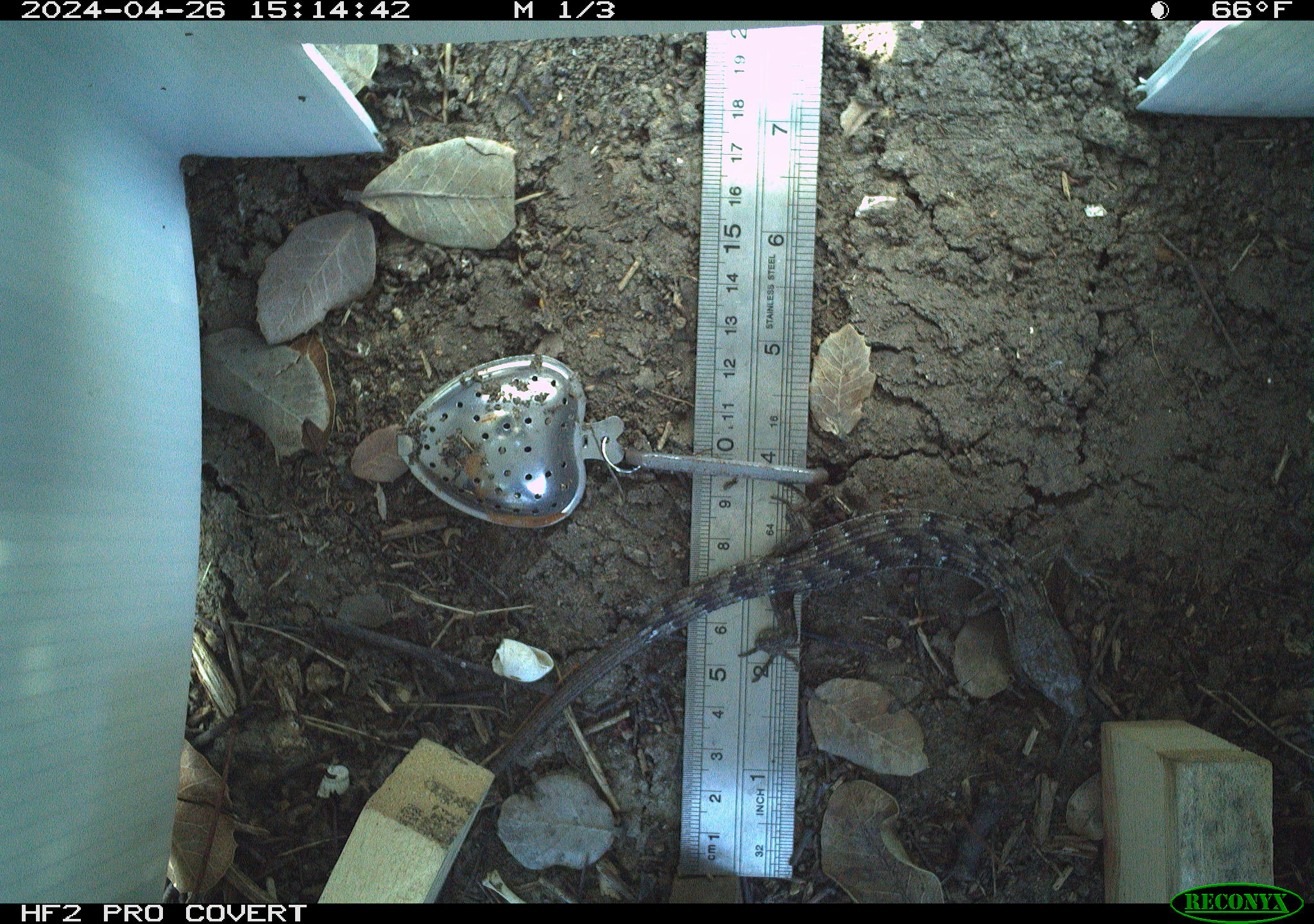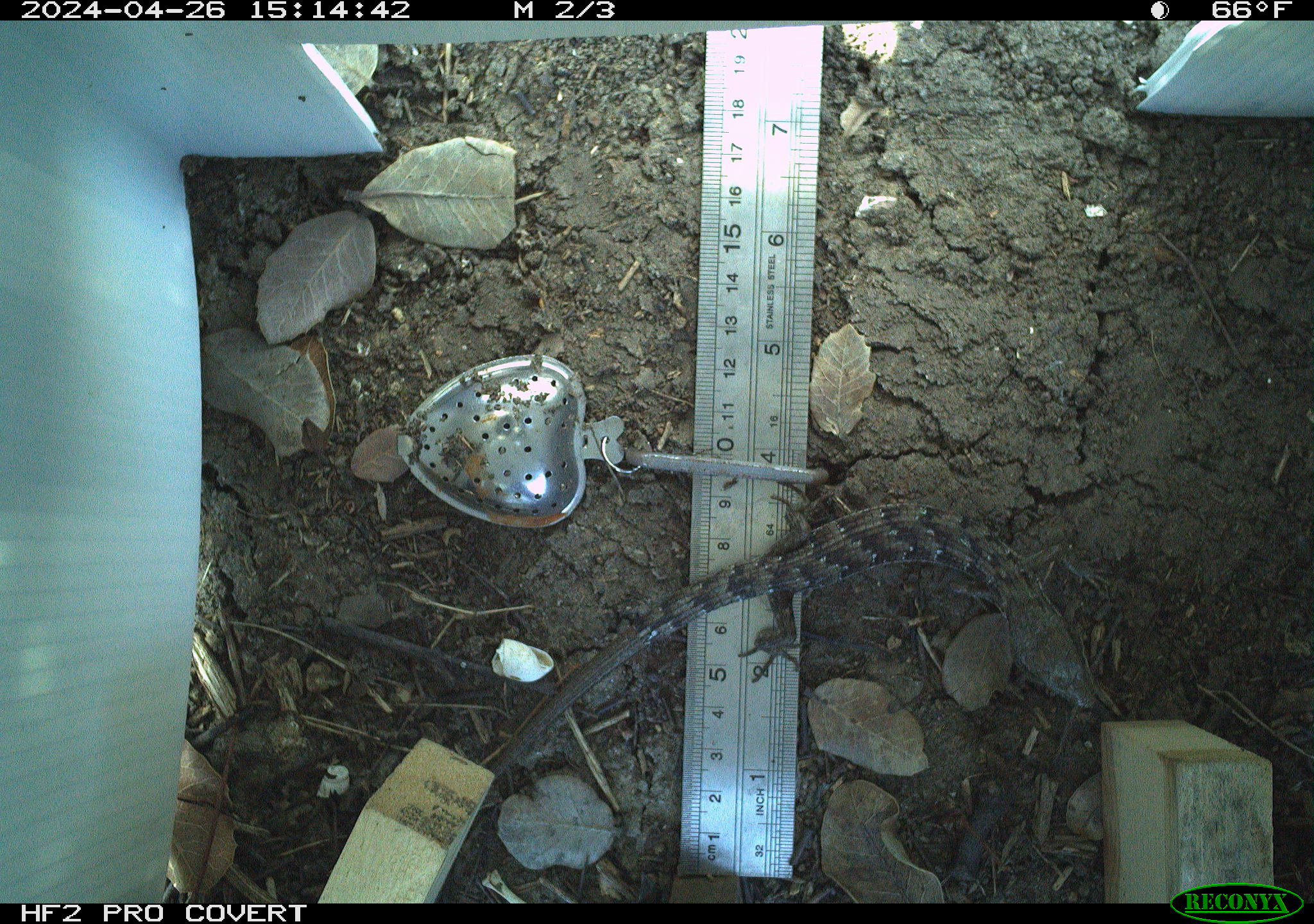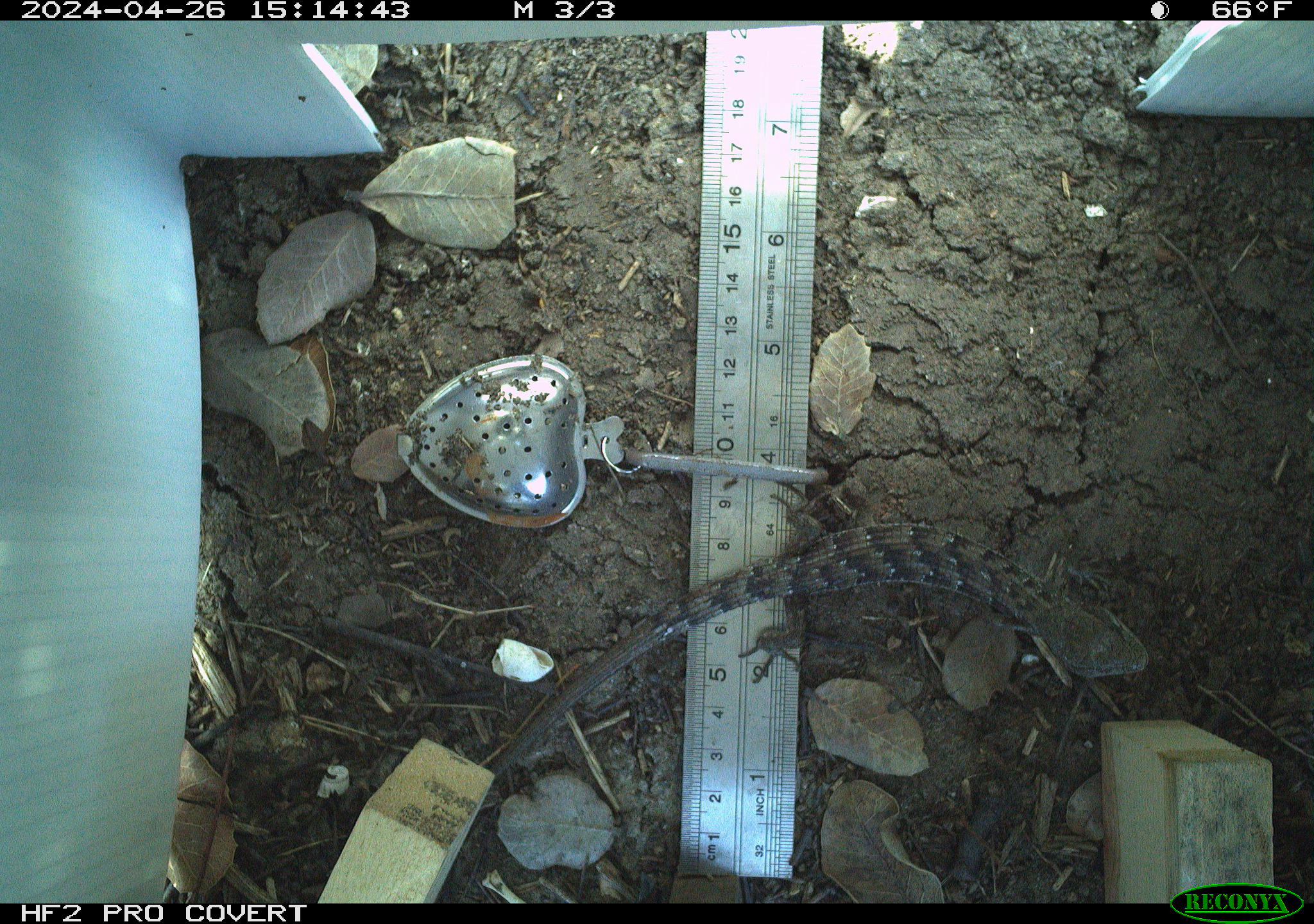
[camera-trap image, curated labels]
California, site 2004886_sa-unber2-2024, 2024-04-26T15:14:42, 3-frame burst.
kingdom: Animalia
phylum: Chordata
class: Reptilia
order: Squamata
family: Anguidae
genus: Elgaria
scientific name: Elgaria multicarinata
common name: southern alligator lizard